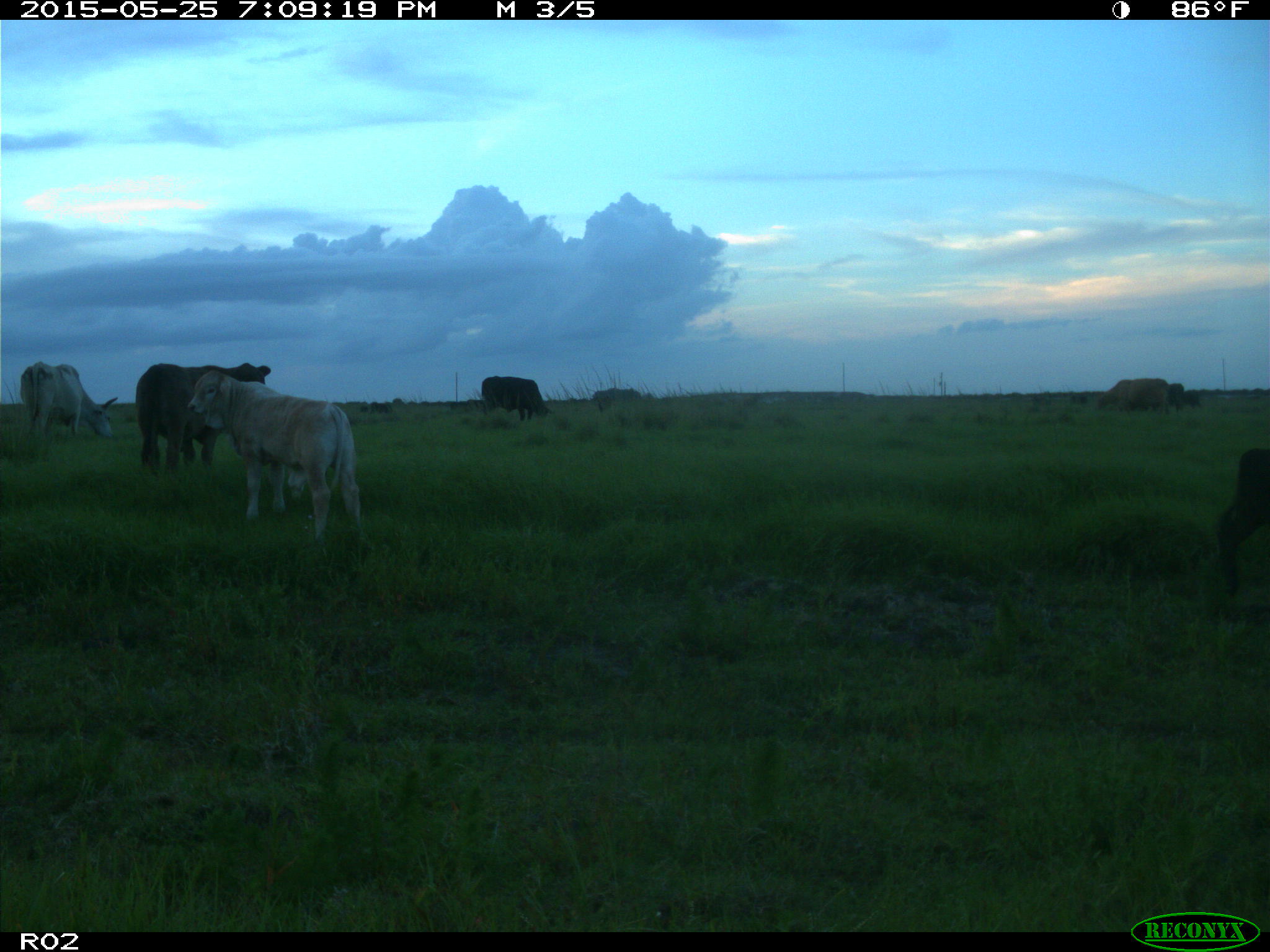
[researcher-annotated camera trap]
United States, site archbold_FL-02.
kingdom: Animalia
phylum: Chordata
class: Mammalia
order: Artiodactyla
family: Bovidae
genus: Bos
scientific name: Bos taurus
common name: domestic cow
Bos taurus (domestic cow).